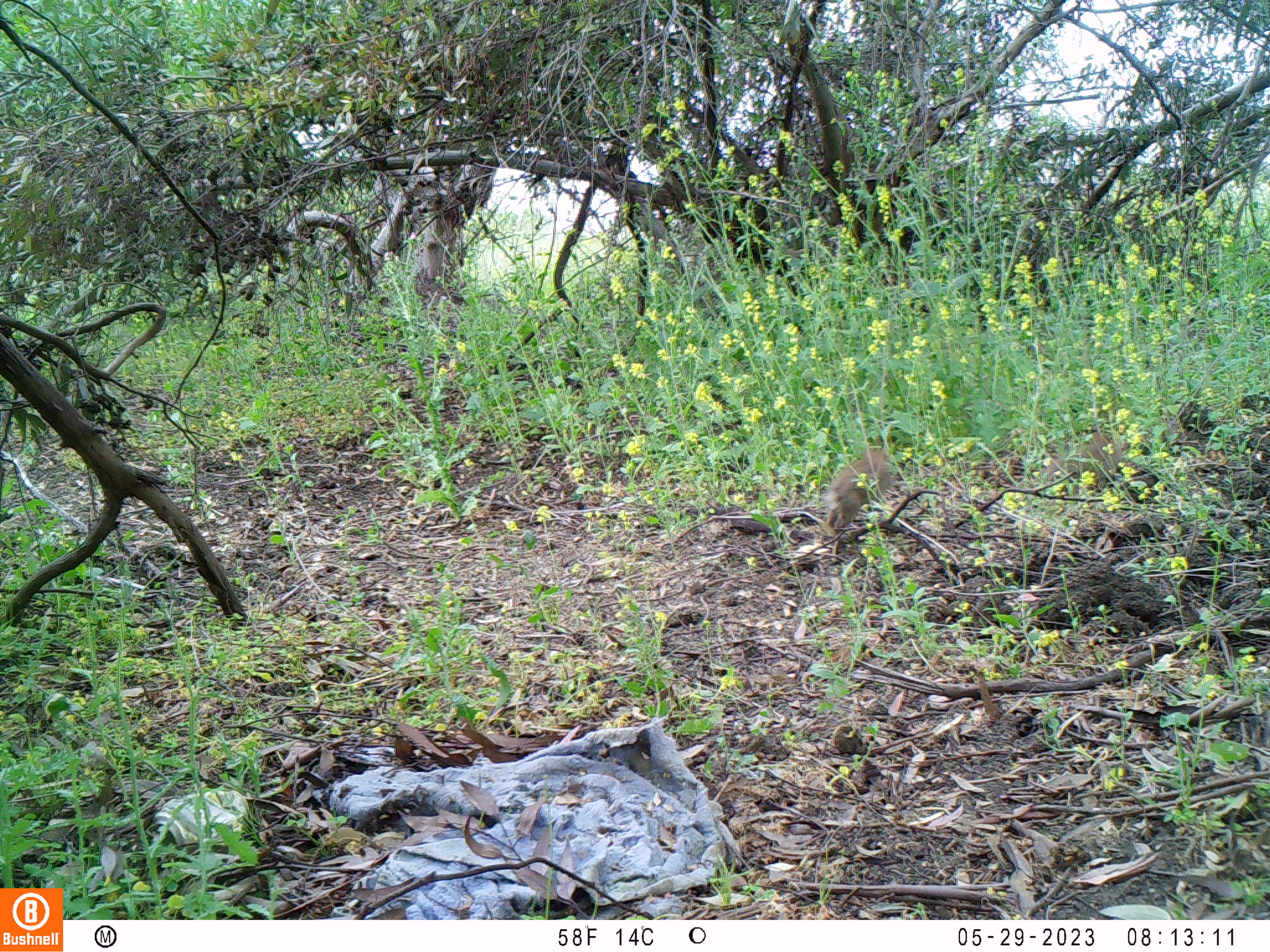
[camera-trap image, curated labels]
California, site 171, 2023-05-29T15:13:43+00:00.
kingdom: Animalia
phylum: Chordata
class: Mammalia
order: Lagomorpha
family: Leporidae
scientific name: Leporidae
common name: rabbit